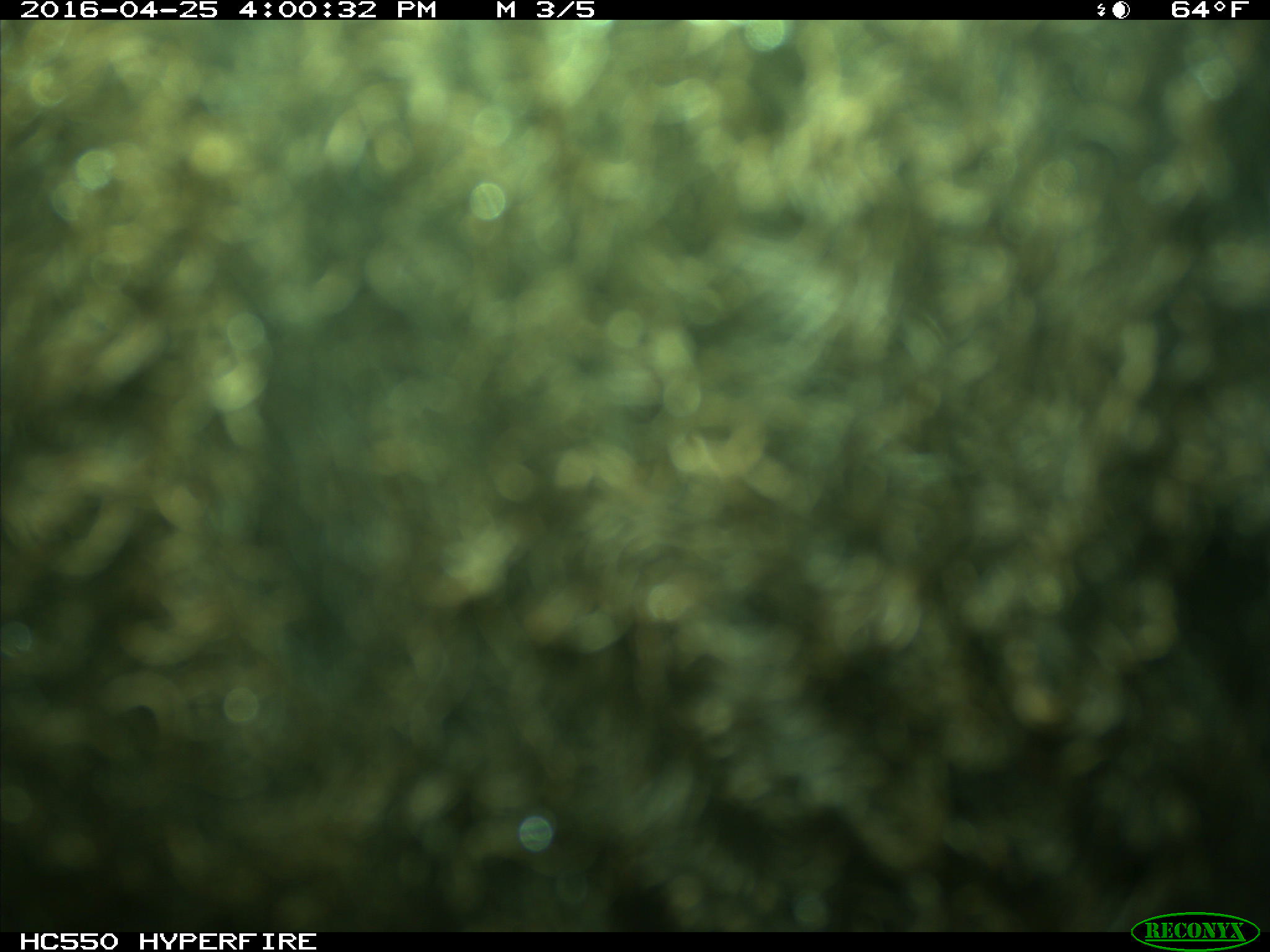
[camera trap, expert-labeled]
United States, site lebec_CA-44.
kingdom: Animalia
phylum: Chordata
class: Mammalia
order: Artiodactyla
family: Bovidae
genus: Bos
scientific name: Bos taurus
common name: domestic cow